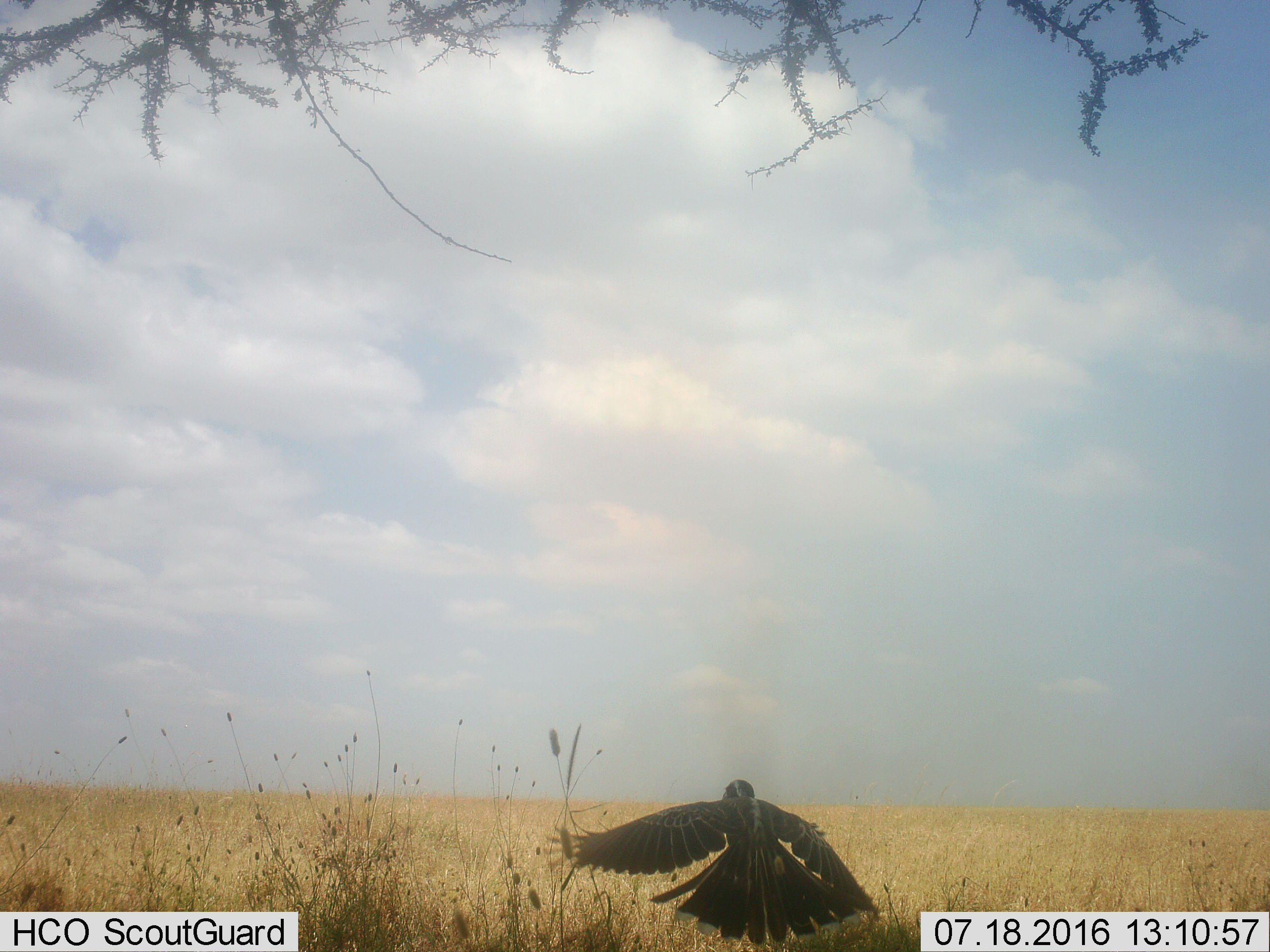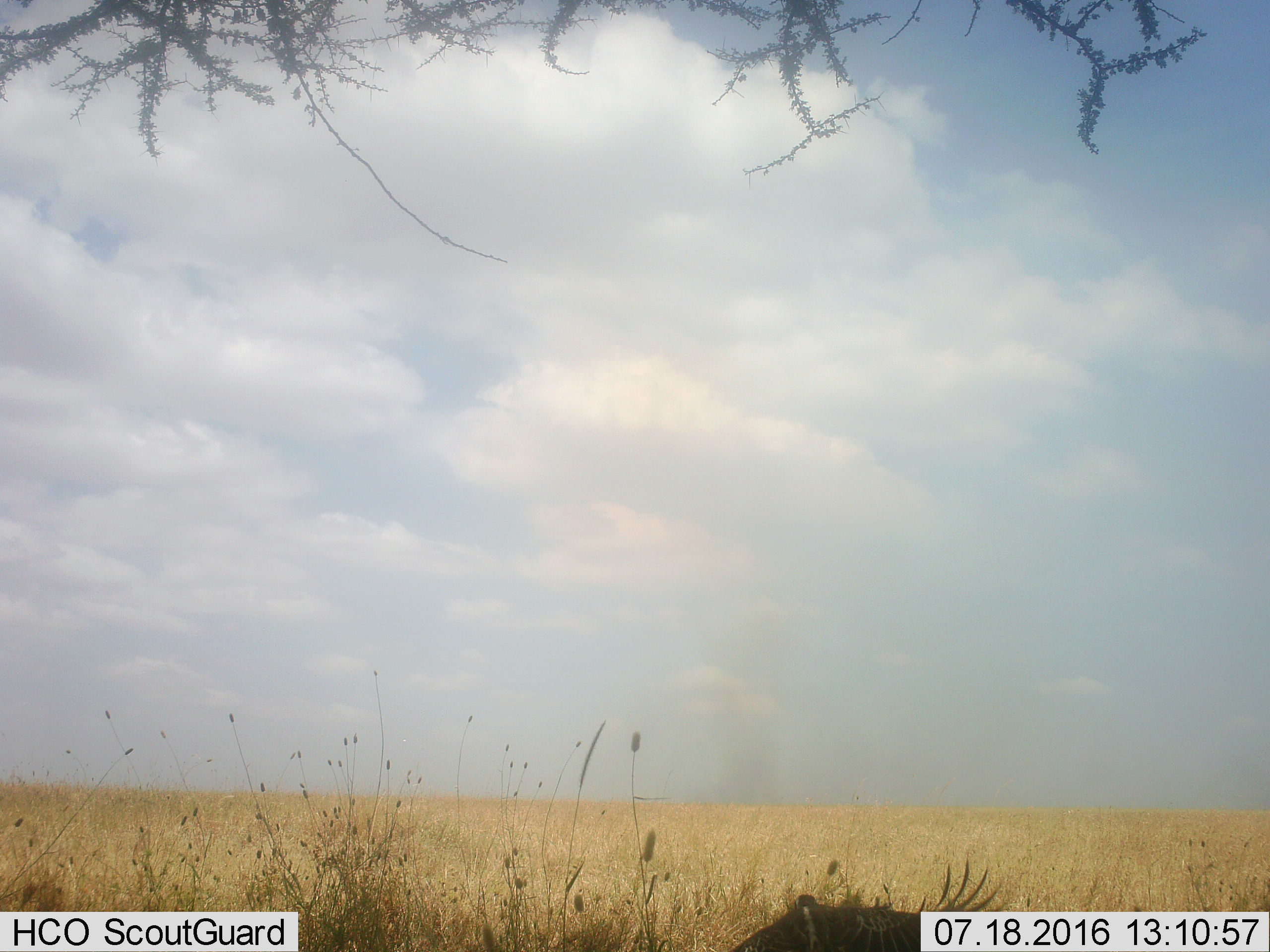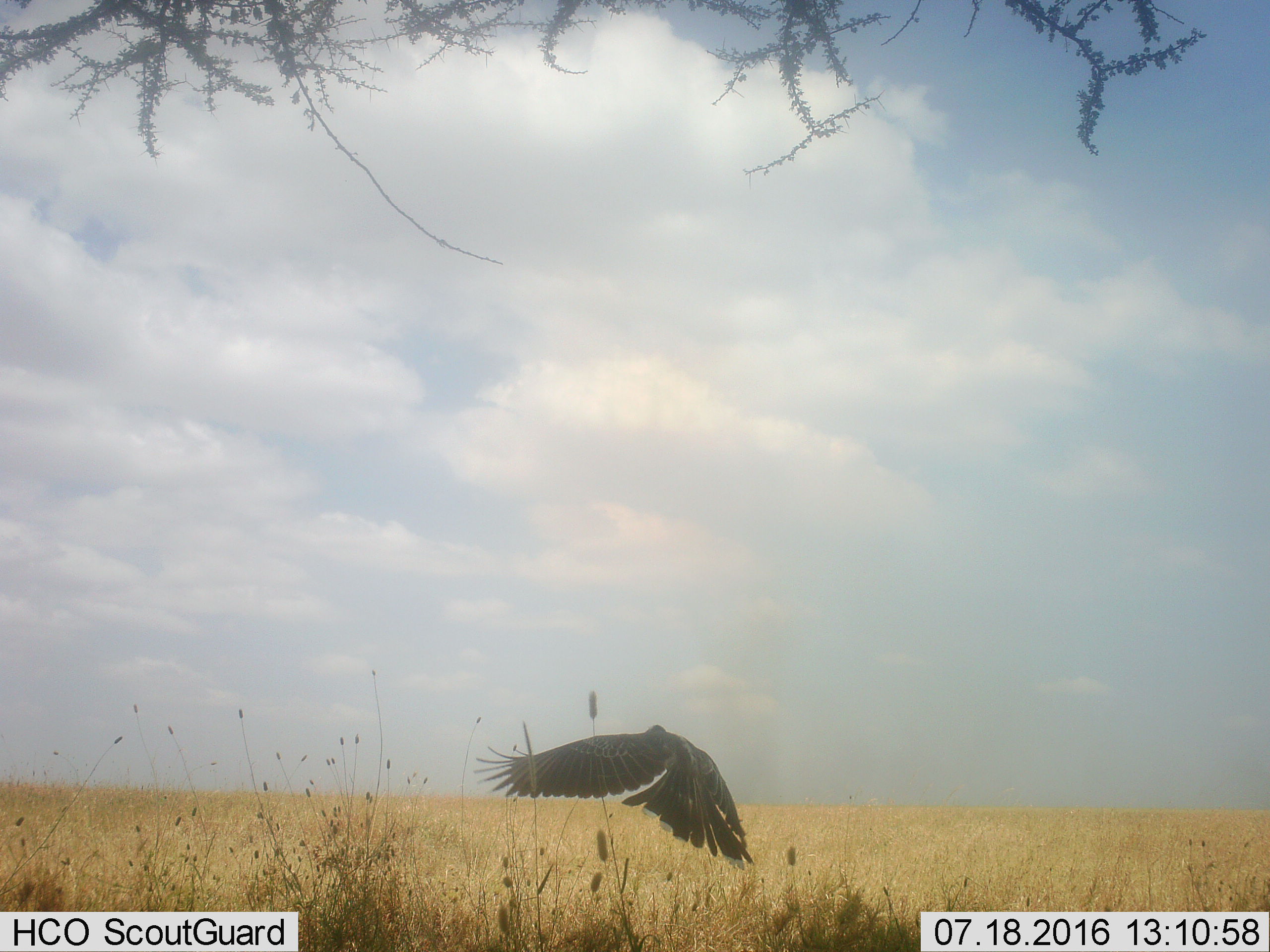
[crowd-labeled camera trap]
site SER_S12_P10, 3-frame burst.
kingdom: Animalia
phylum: Chordata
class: Aves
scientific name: Aves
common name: bird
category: birdother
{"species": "birdother (bird) (Aves)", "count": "1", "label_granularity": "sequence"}